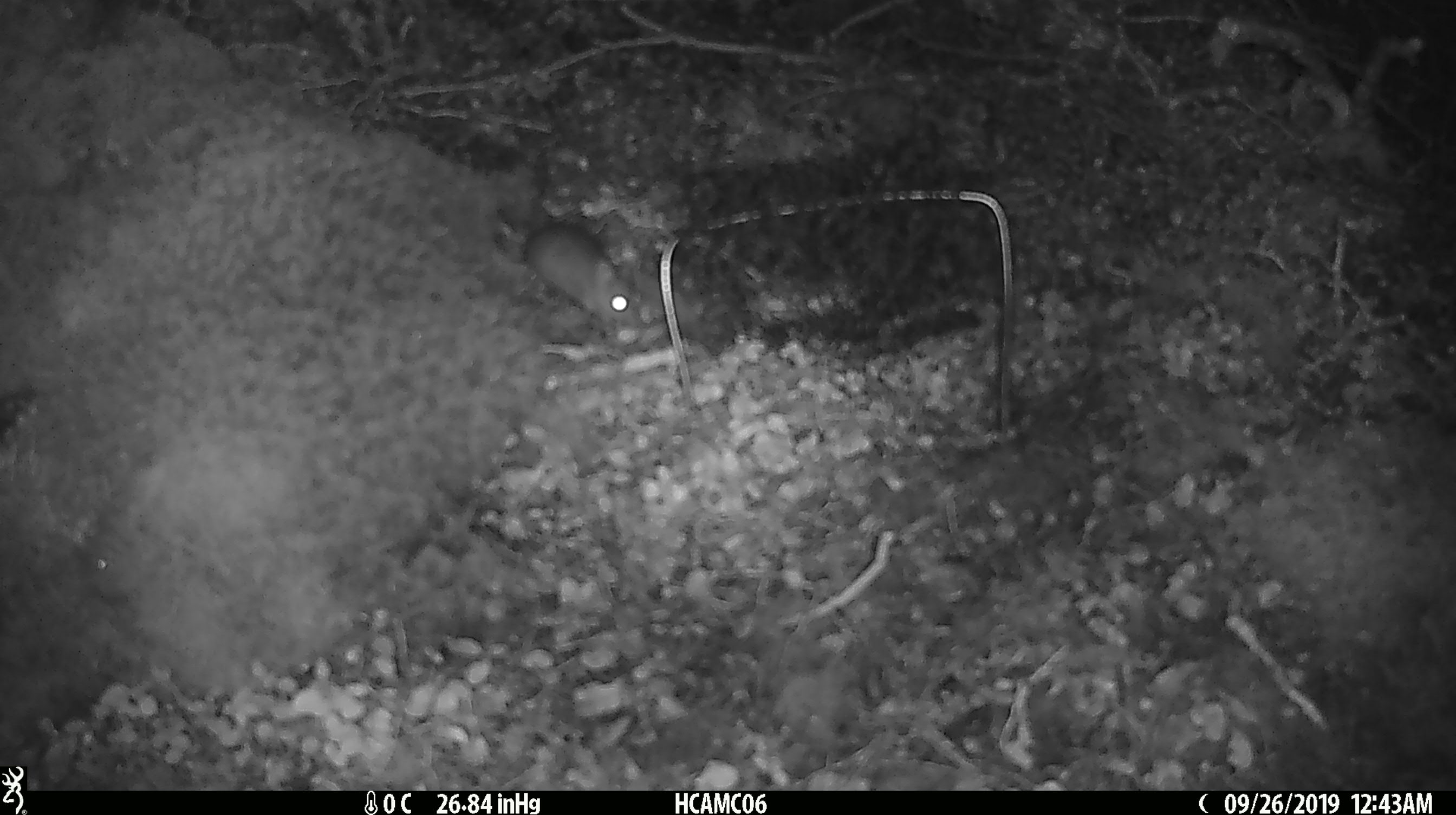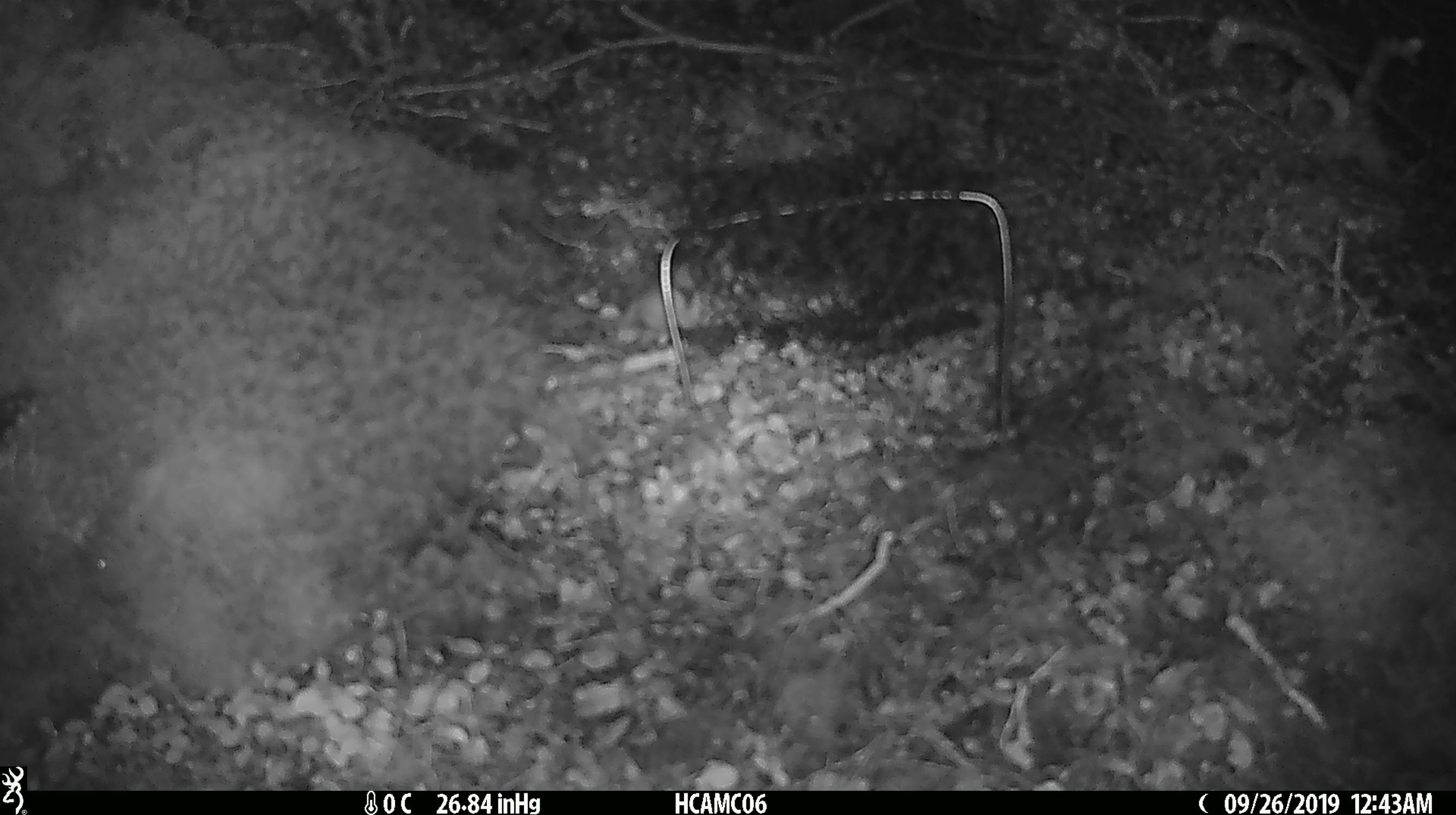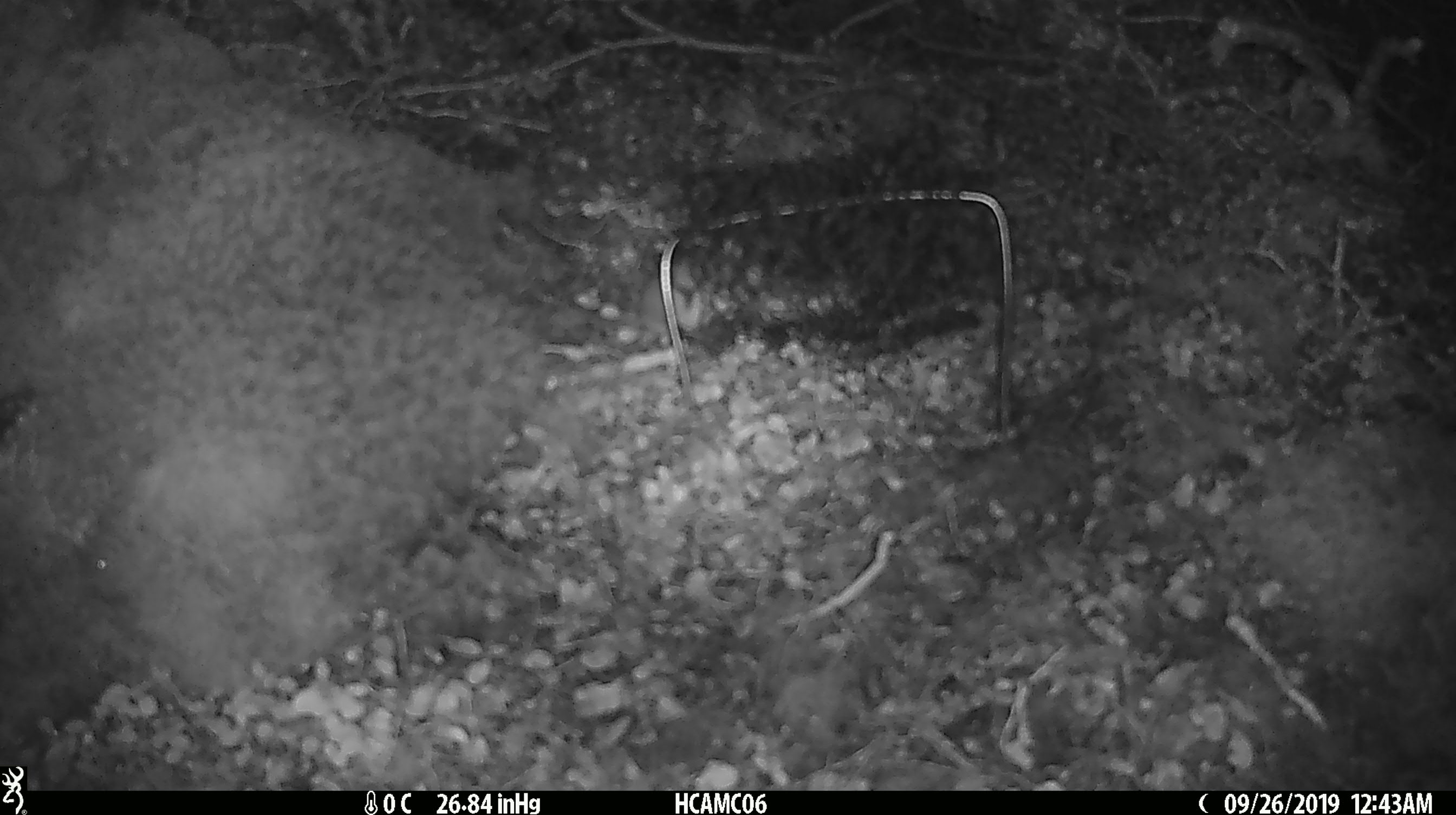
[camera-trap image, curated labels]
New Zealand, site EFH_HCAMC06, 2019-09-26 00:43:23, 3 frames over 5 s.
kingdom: Animalia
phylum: Chordata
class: Mammalia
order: Rodentia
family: Muridae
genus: Mus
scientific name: Mus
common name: mouse